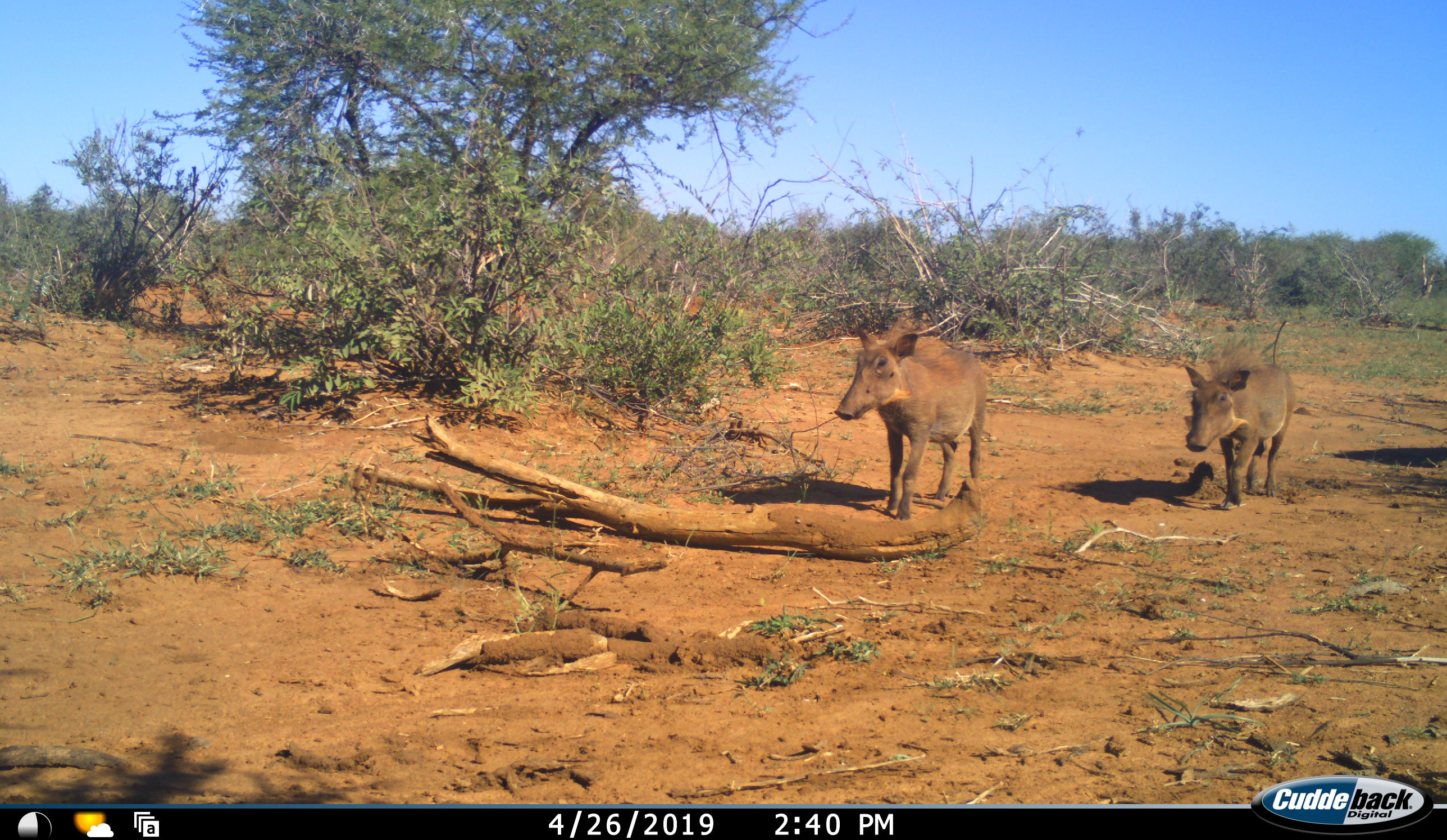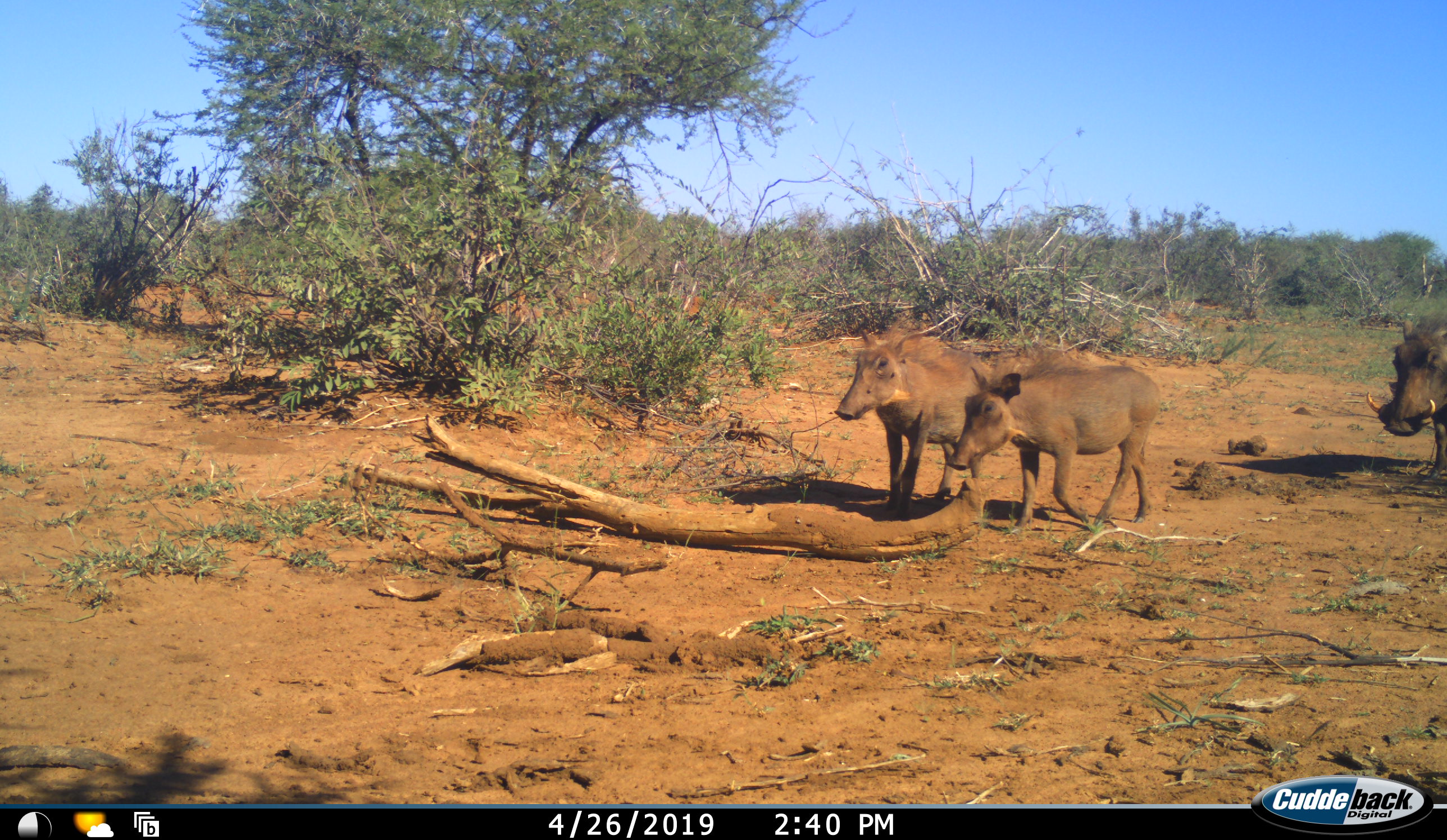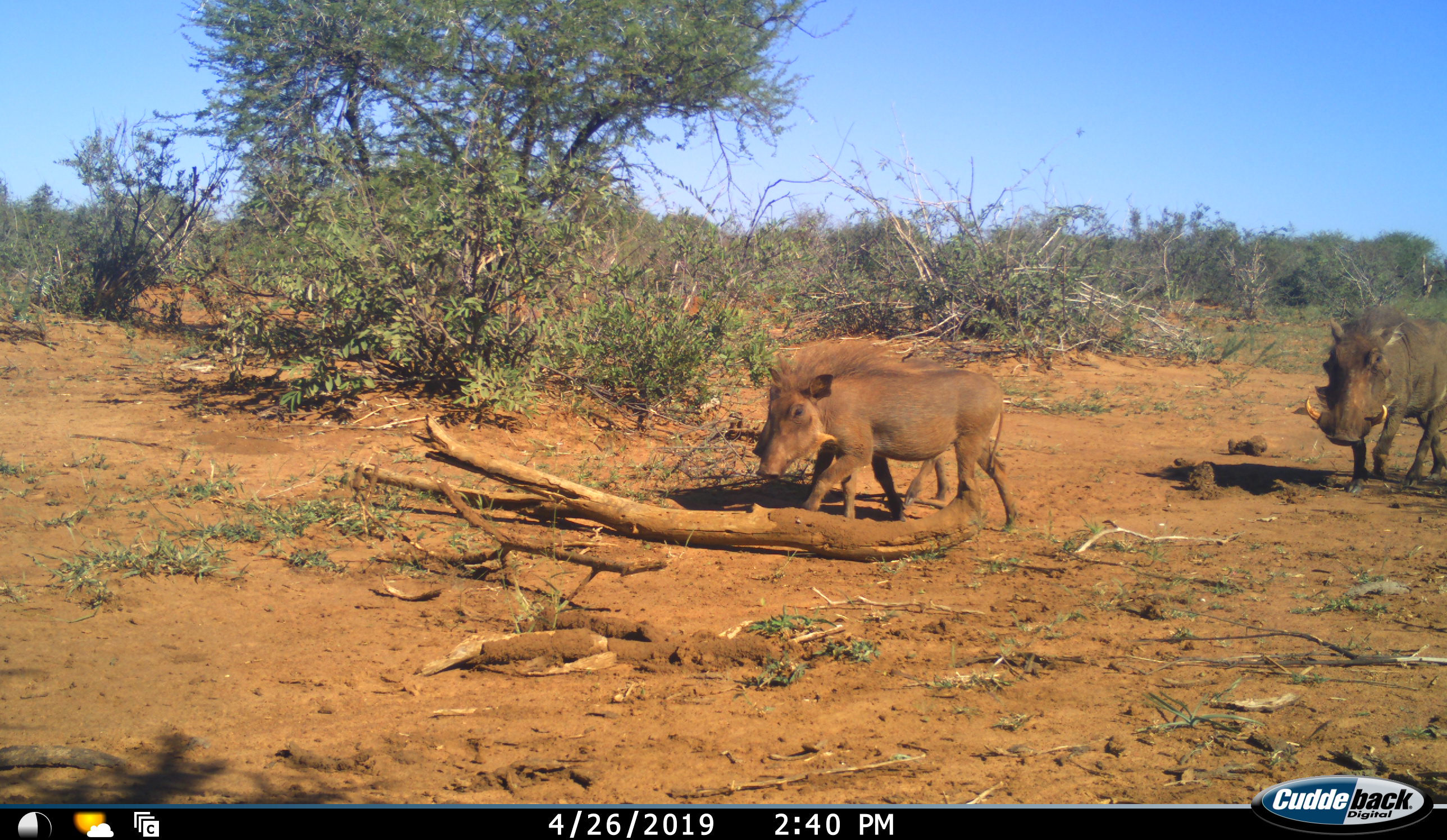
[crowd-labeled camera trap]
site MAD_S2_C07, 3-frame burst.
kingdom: Animalia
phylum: Chordata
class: Mammalia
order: Artiodactyla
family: Suidae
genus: Phacochoerus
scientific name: Phacochoerus africanus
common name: warthog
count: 3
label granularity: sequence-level